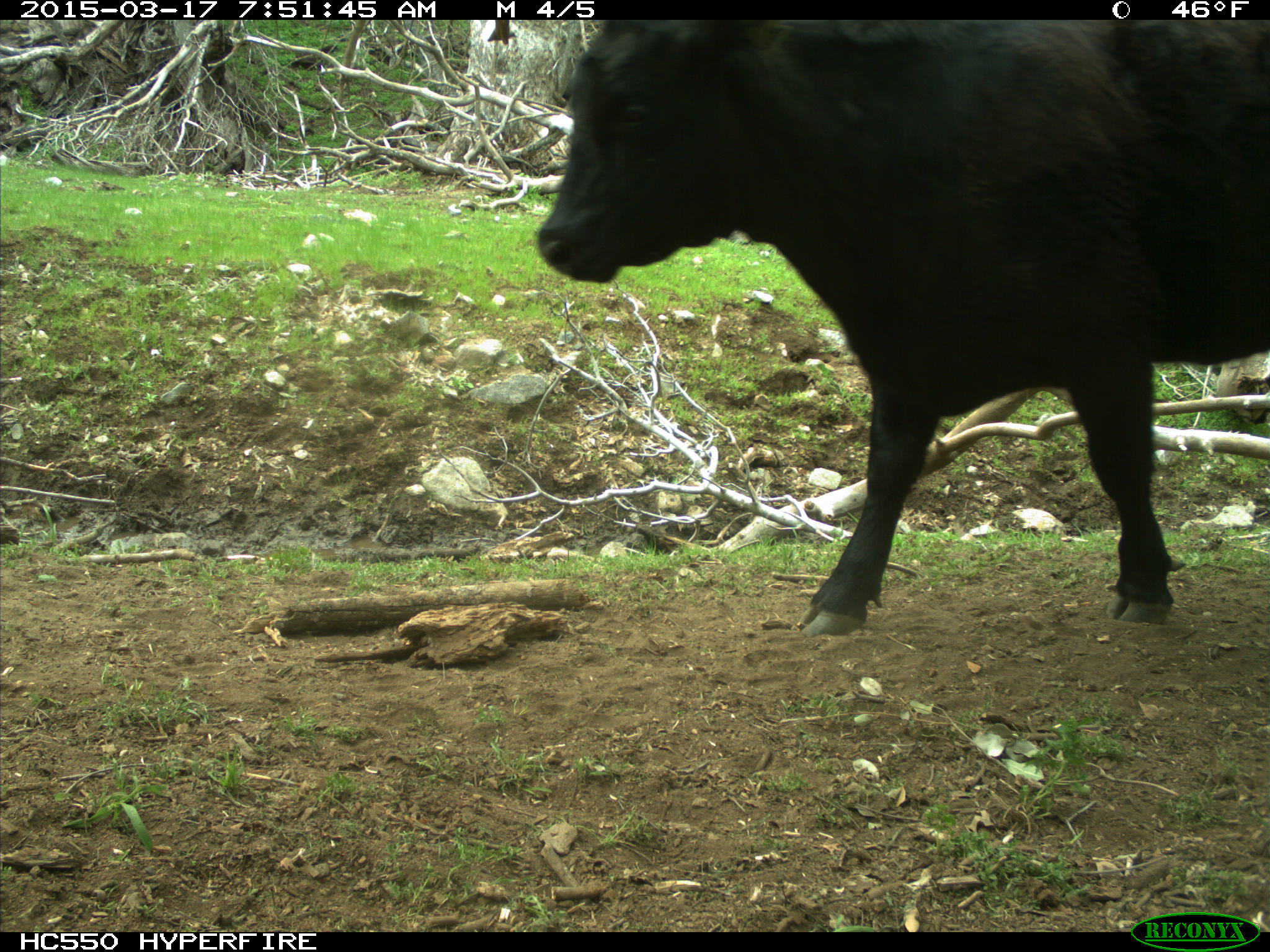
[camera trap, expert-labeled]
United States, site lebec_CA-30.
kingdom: Animalia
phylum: Chordata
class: Mammalia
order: Artiodactyla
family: Bovidae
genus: Bos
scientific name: Bos taurus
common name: domestic cow